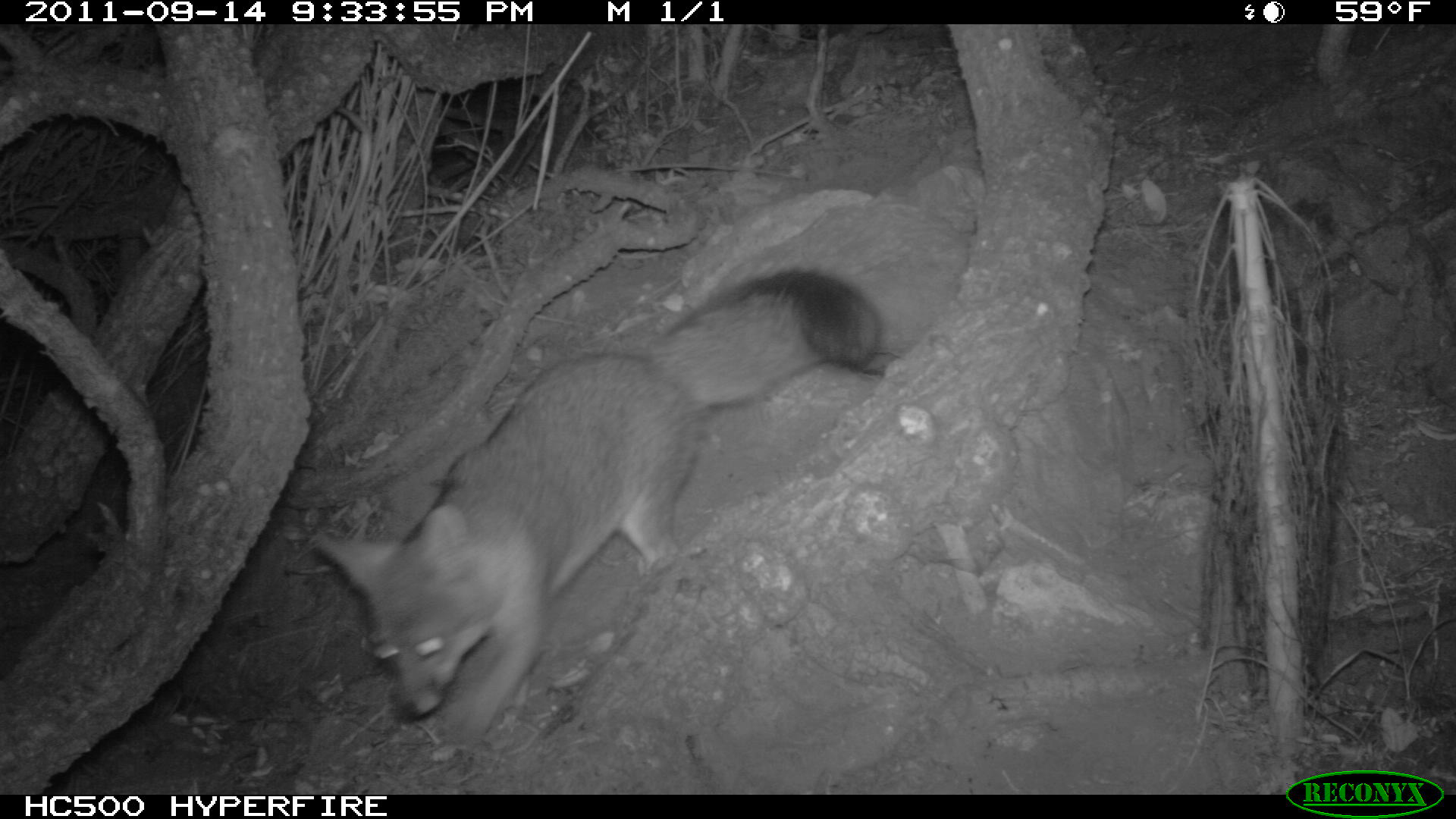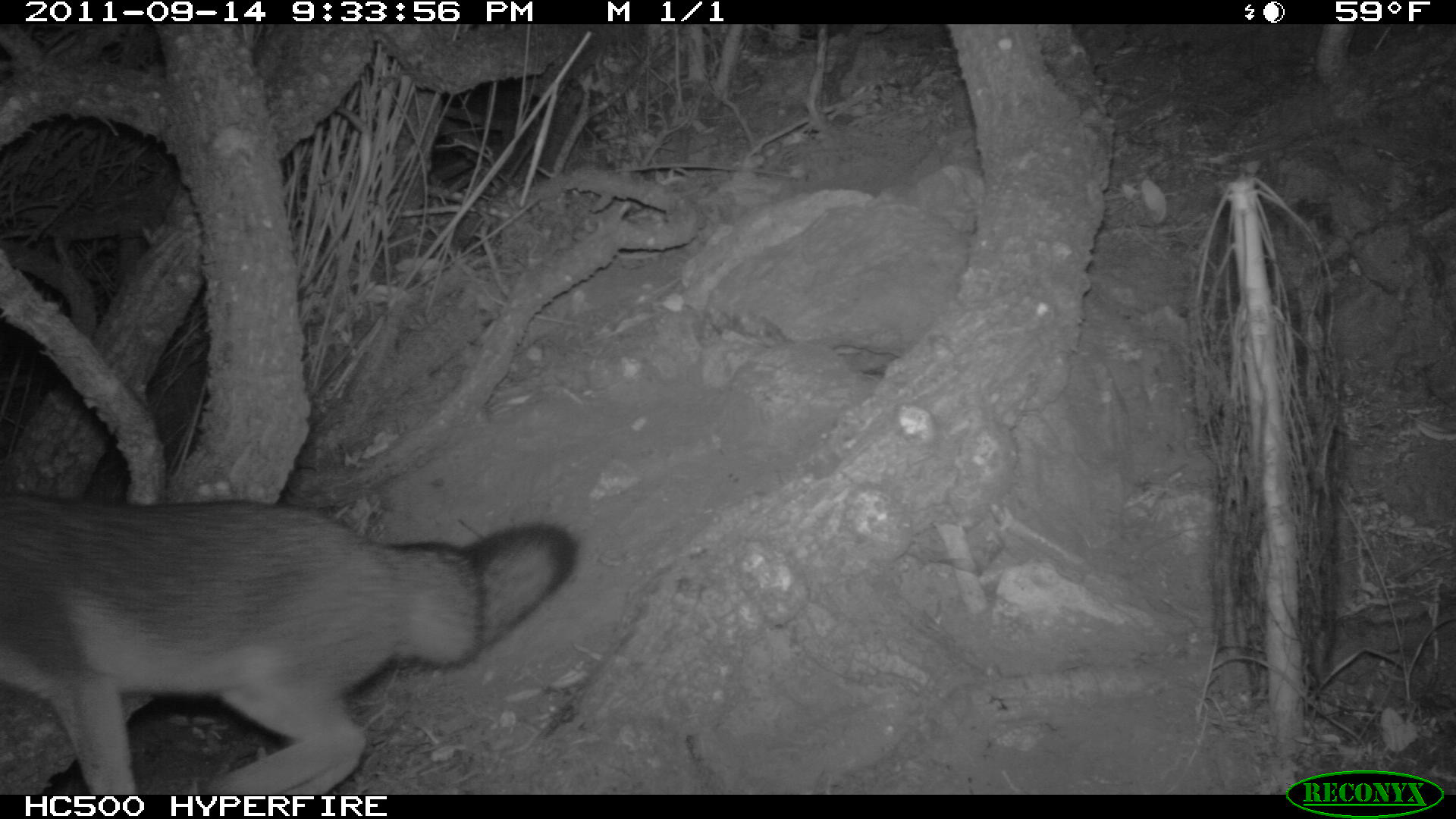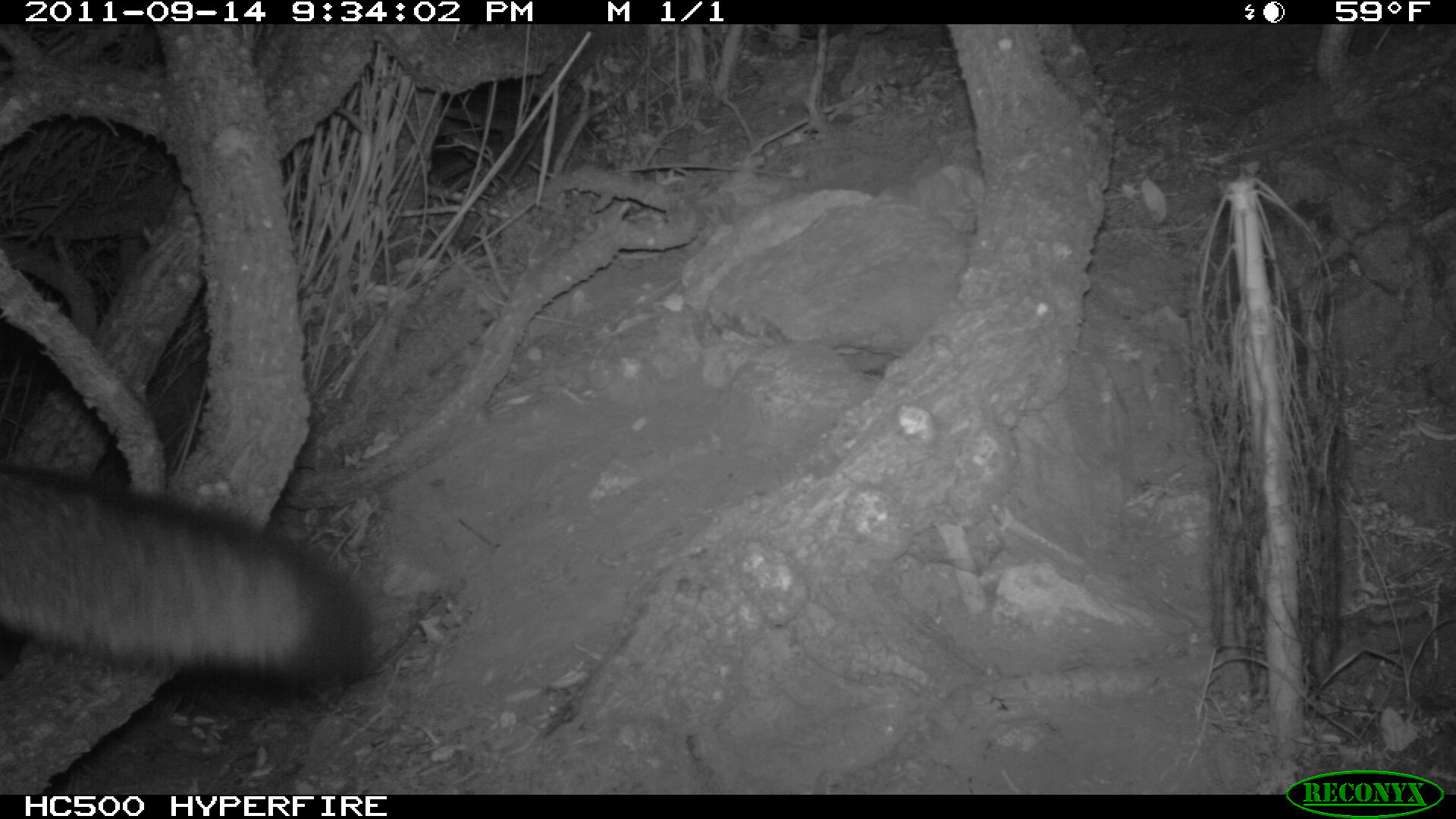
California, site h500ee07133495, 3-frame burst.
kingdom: Animalia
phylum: Chordata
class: Mammalia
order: Carnivora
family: Canidae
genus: Urocyon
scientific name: Urocyon littoralis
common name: island fox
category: fox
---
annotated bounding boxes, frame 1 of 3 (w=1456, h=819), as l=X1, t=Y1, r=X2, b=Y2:
fox: l=311, t=268, r=882, b=747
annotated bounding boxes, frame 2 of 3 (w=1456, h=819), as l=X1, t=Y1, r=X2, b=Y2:
fox: l=0, t=492, r=575, b=795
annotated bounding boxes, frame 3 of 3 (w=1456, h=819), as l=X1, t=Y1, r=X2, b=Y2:
fox: l=0, t=460, r=369, b=697